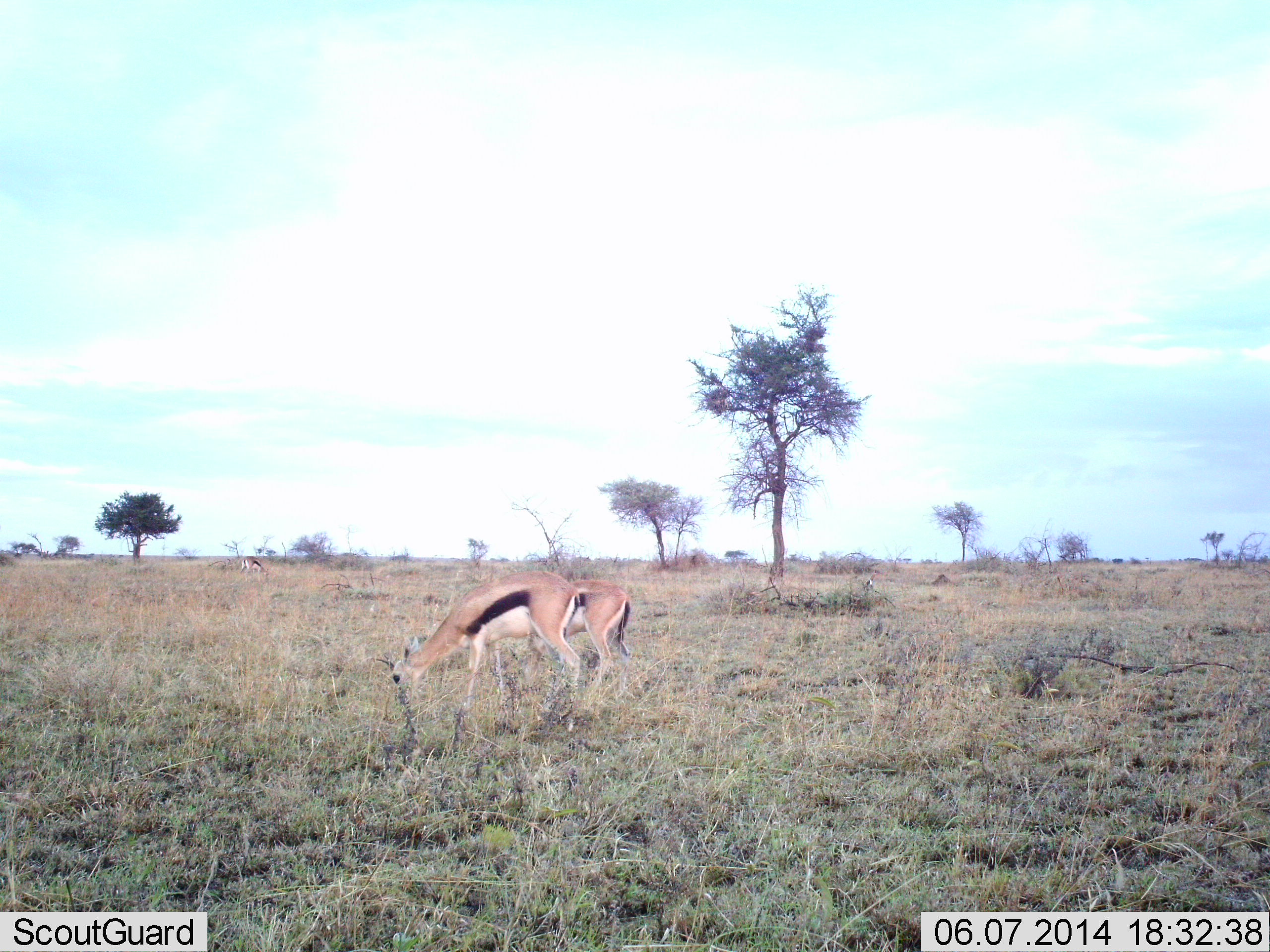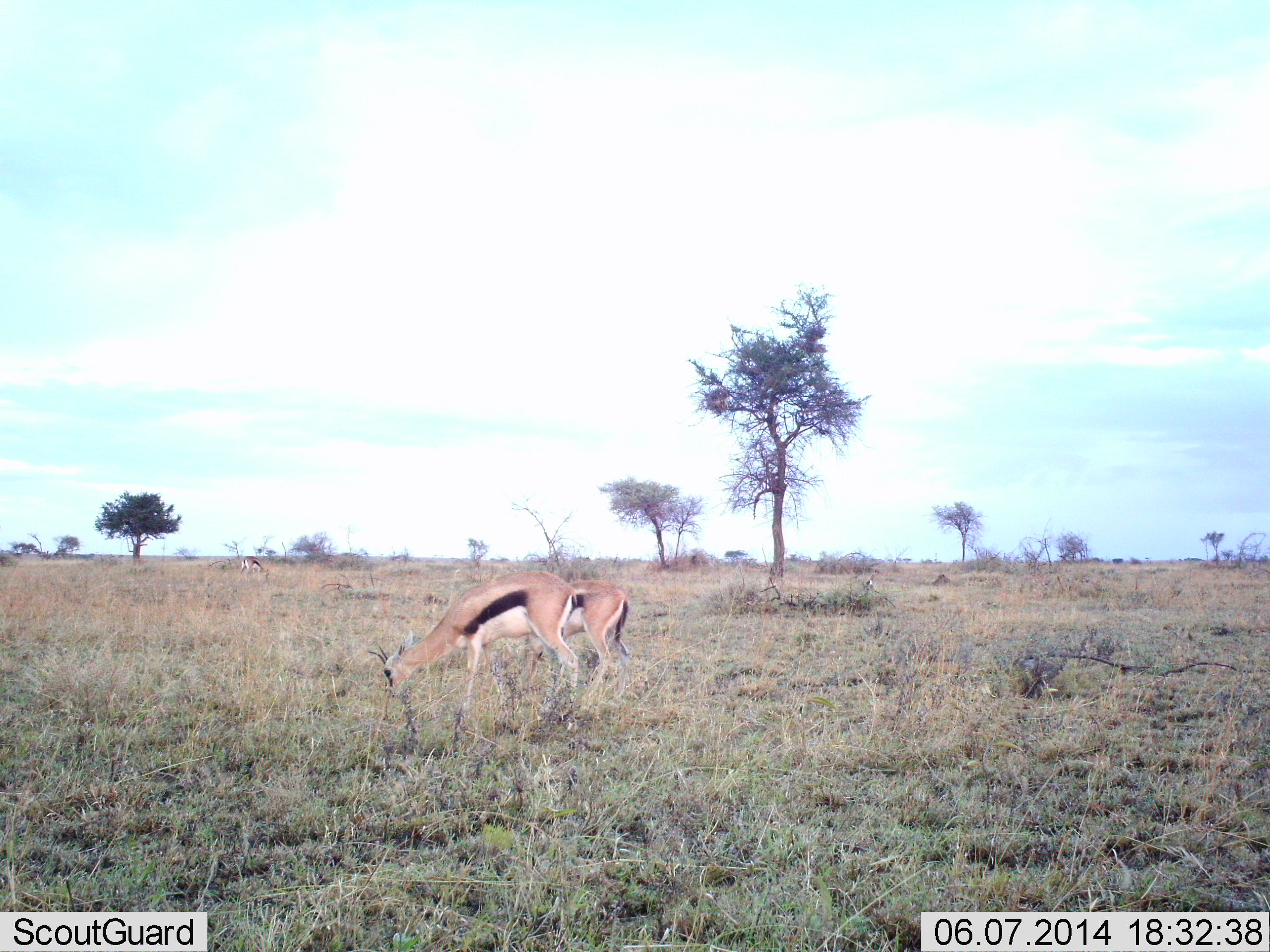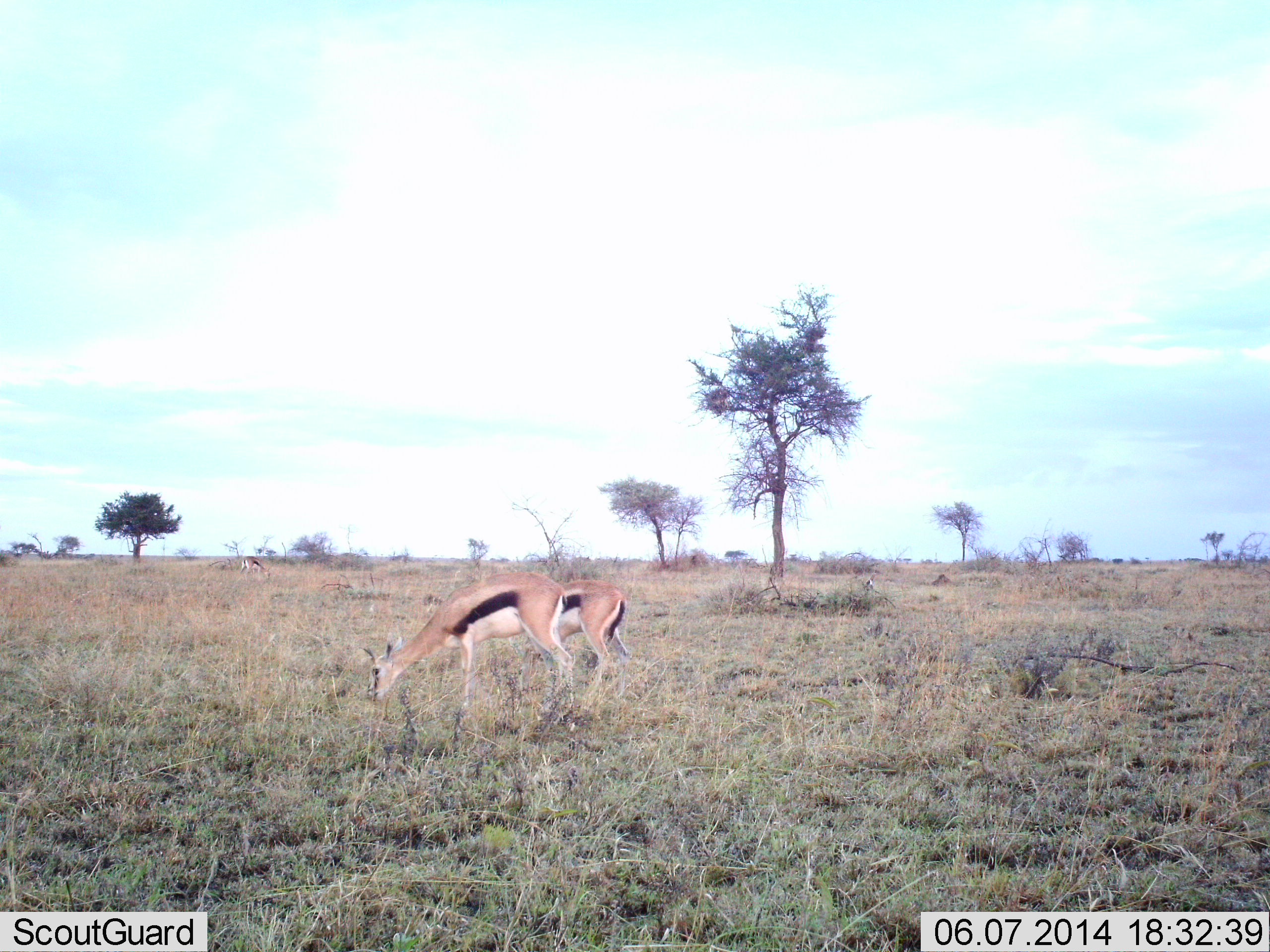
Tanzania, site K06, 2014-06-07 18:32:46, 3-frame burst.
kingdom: Animalia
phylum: Chordata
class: Mammalia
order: Artiodactyla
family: Bovidae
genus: Eudorcas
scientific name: Eudorcas thomsonii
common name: thomson's gazelle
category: gazellethomsons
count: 2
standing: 10%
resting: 0%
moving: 10%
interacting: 0%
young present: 0%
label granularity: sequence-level